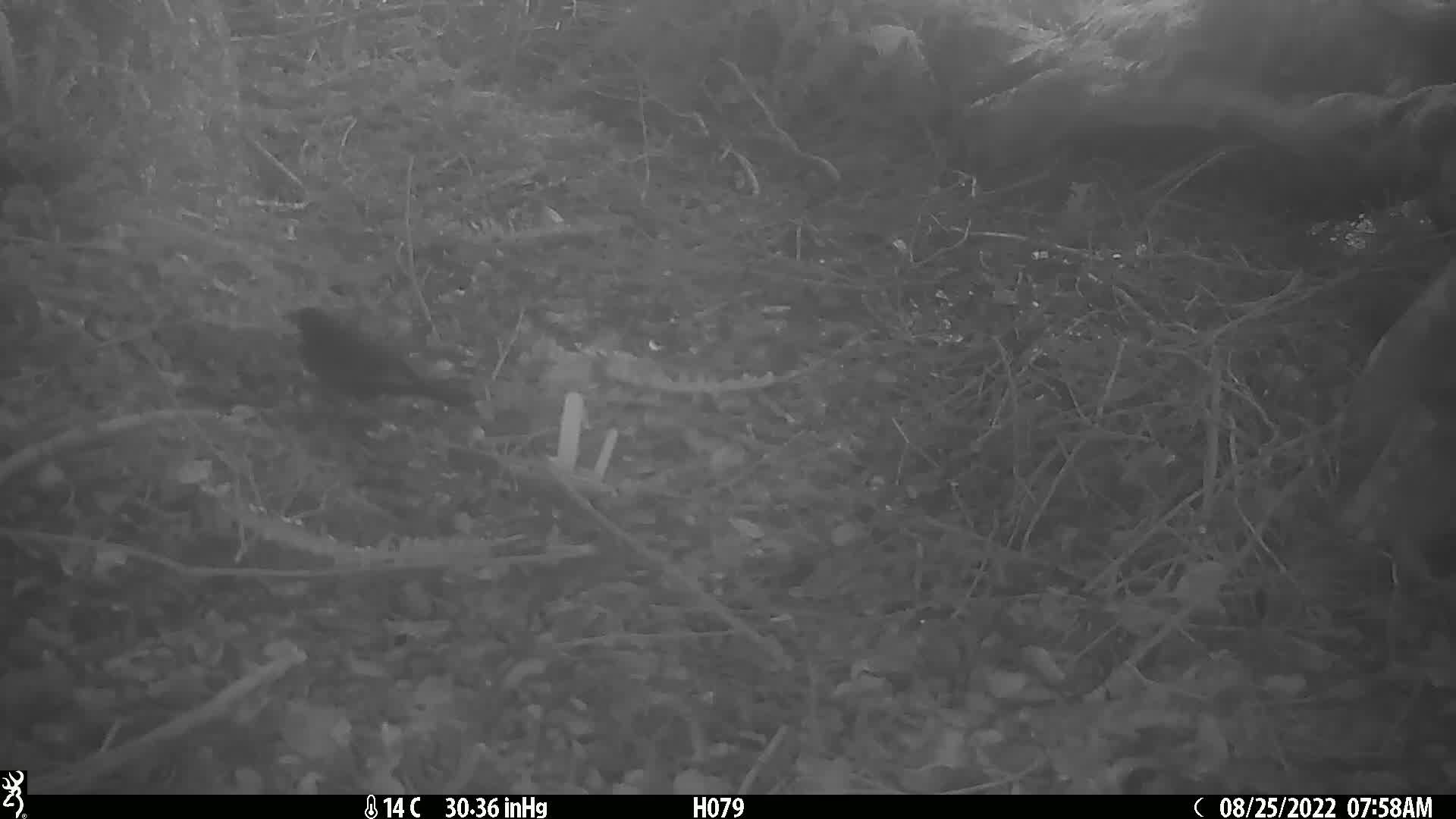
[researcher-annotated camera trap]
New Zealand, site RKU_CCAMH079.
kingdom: Animalia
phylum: Chordata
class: Aves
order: Passeriformes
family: Turdidae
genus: Turdus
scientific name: Turdus merula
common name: eurasian blackbird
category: blackbird